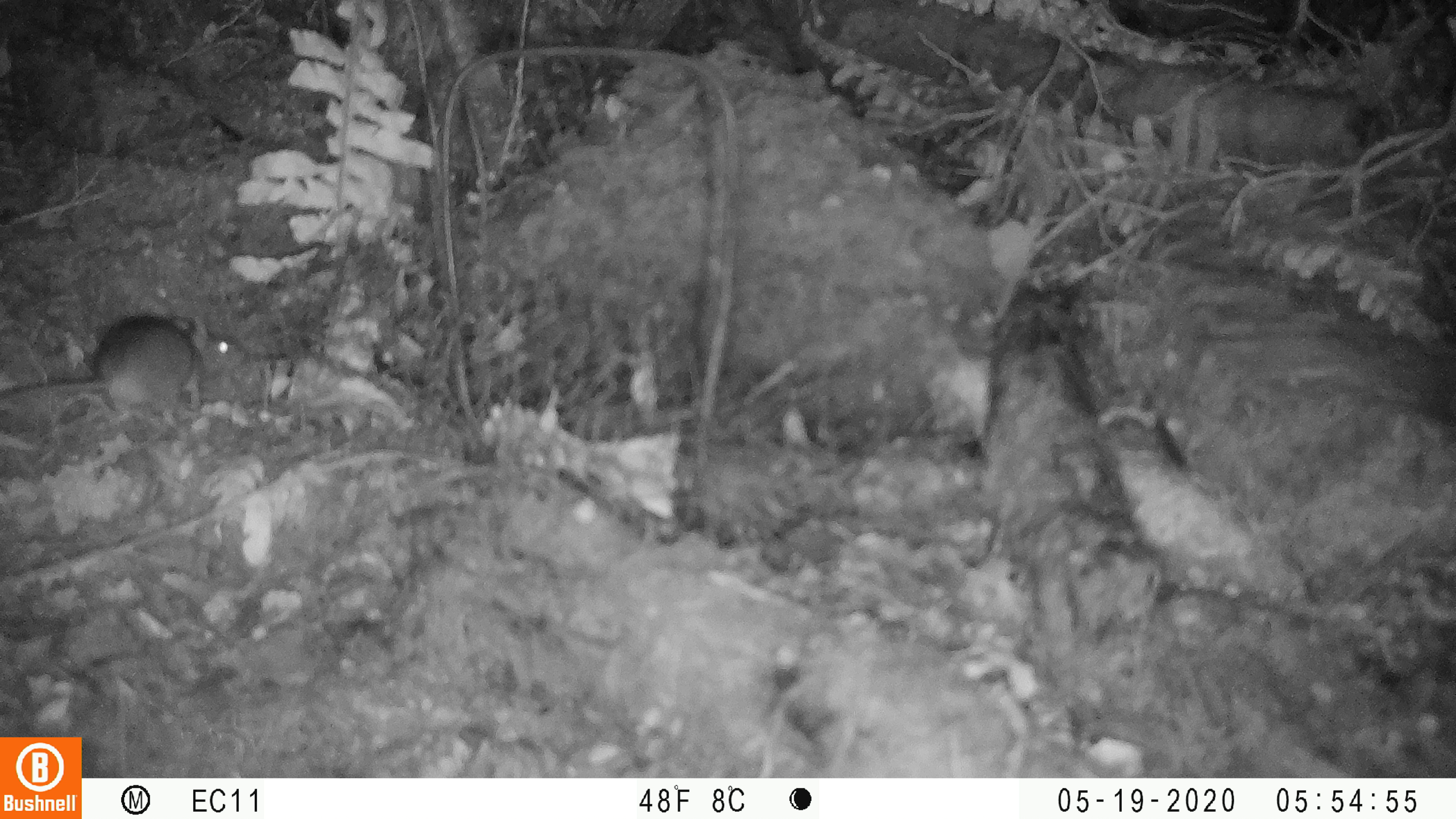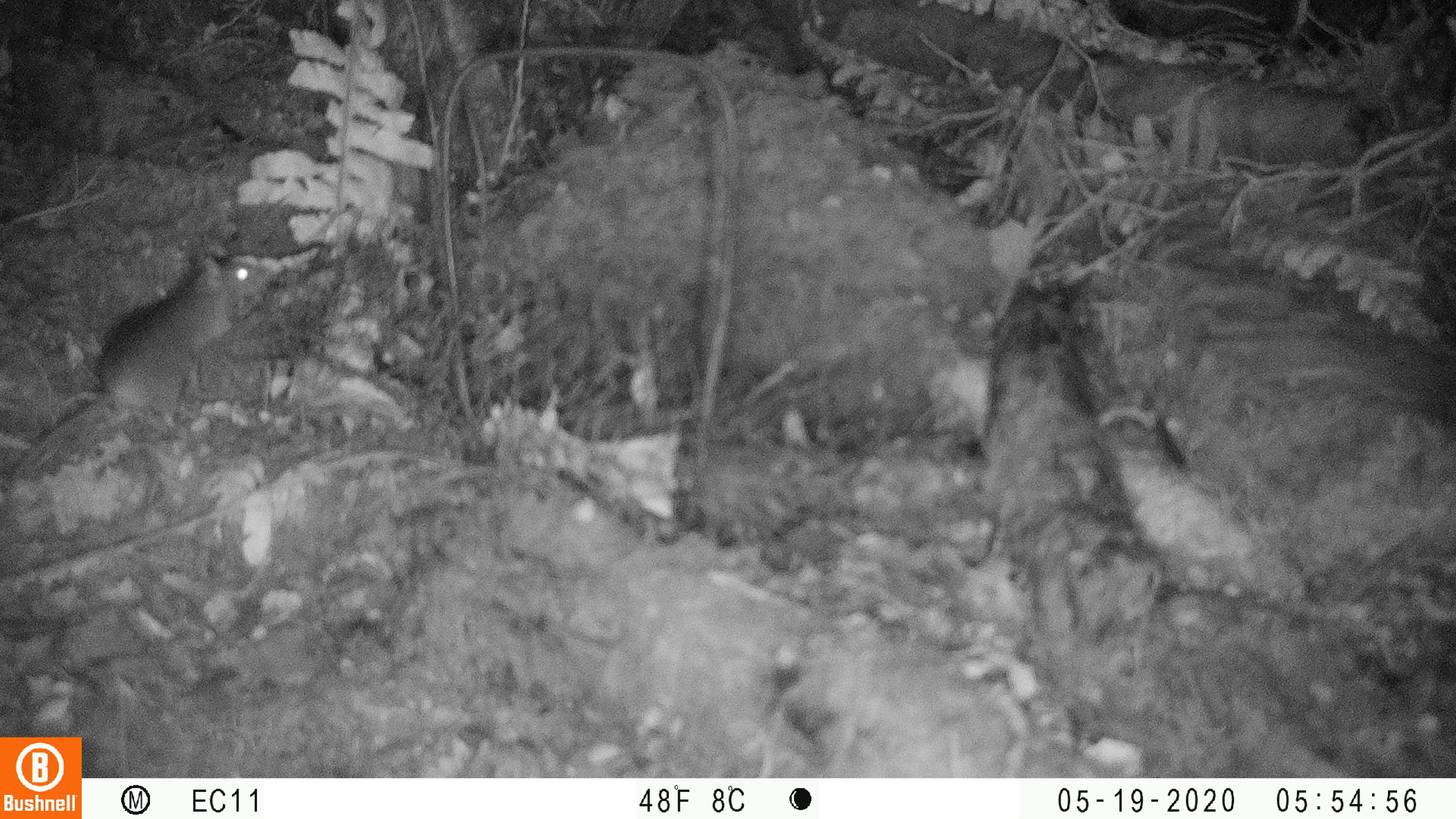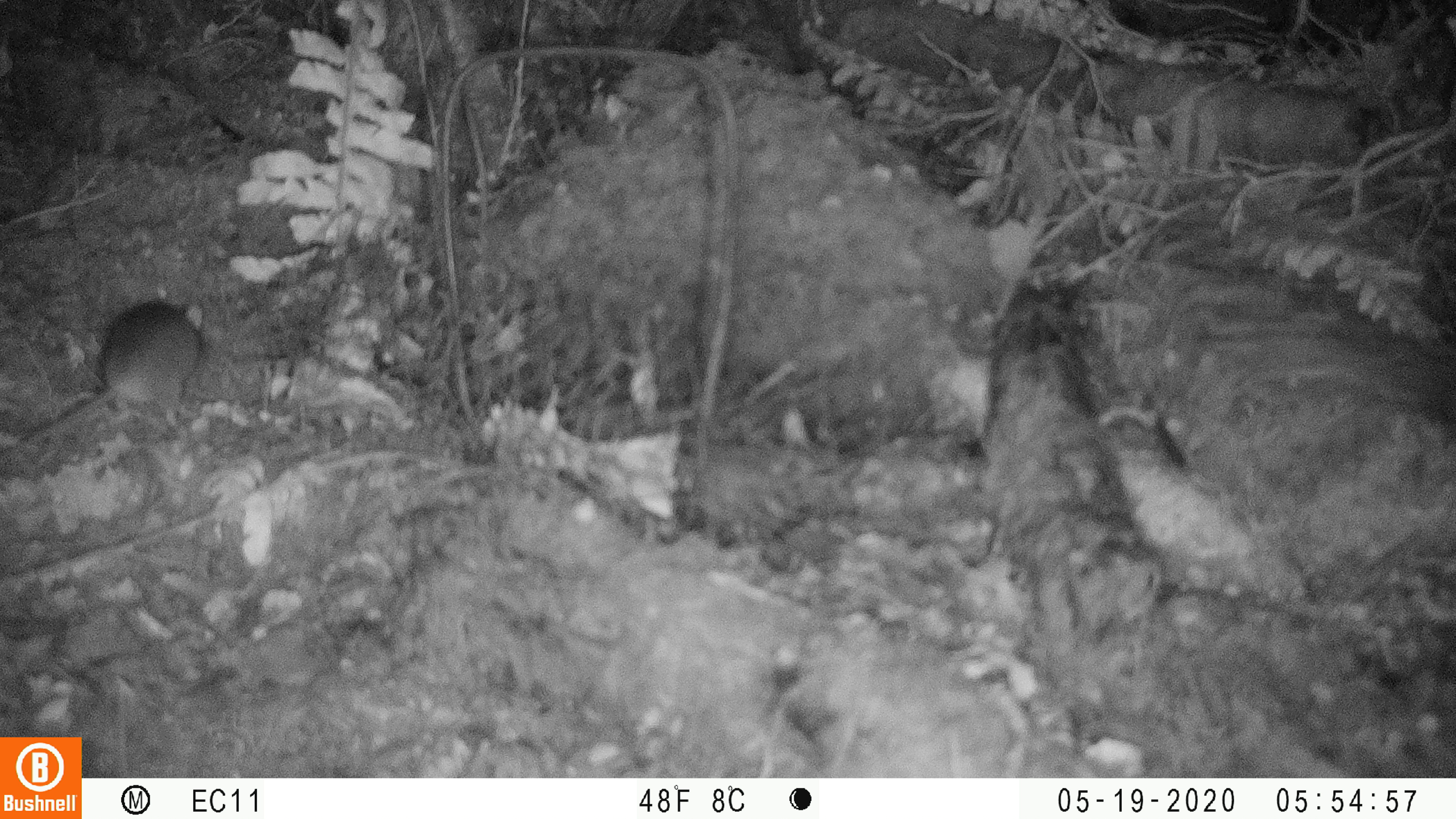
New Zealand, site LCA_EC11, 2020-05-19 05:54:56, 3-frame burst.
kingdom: Animalia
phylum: Chordata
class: Mammalia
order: Rodentia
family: Muridae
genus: Rattus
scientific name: Rattus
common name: rat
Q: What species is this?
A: Rat (Rattus).